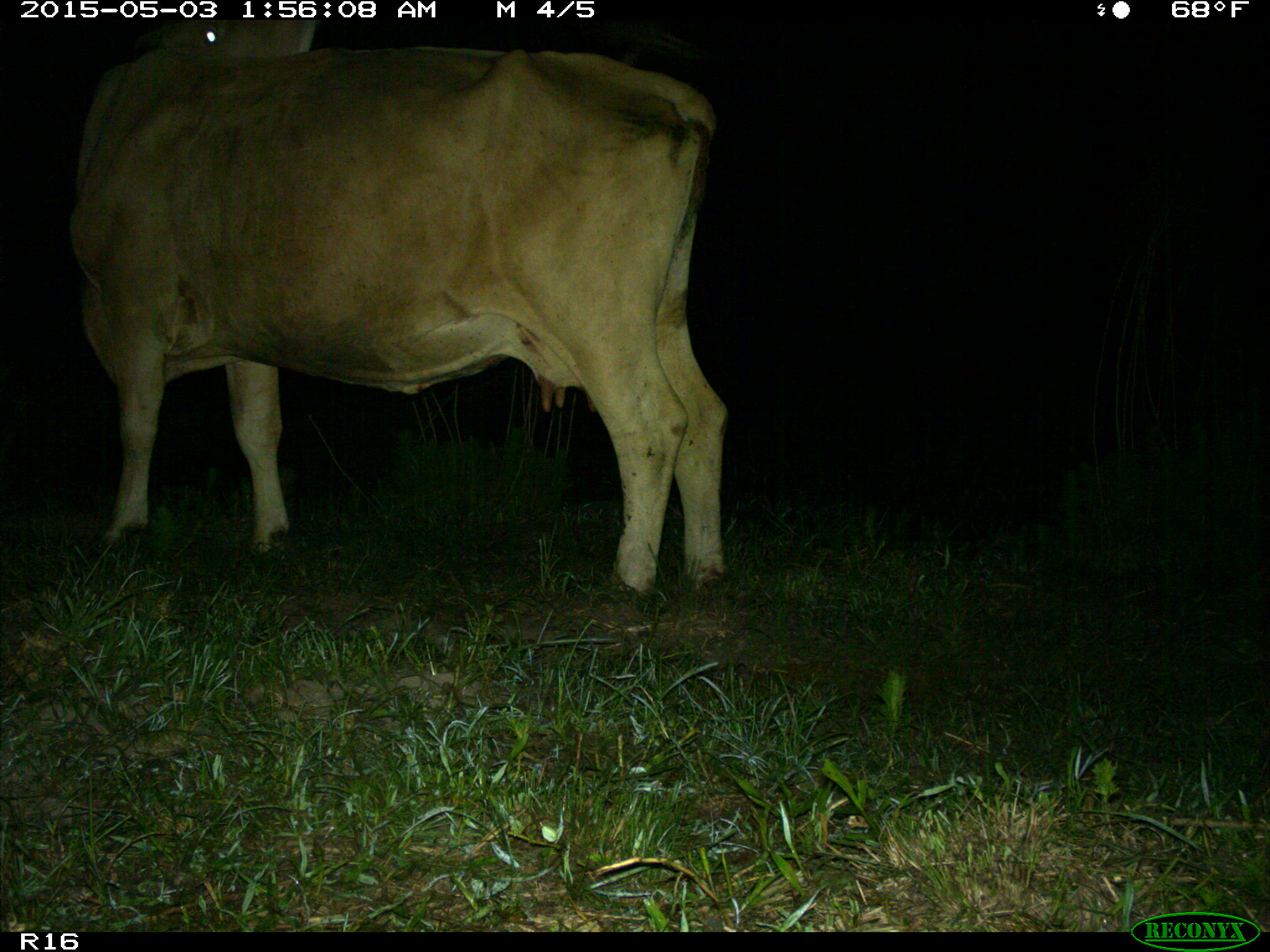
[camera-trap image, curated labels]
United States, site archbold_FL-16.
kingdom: Animalia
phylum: Chordata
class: Mammalia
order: Artiodactyla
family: Bovidae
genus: Bos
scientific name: Bos taurus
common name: domestic cow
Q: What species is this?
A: Bos taurus (domestic cow).